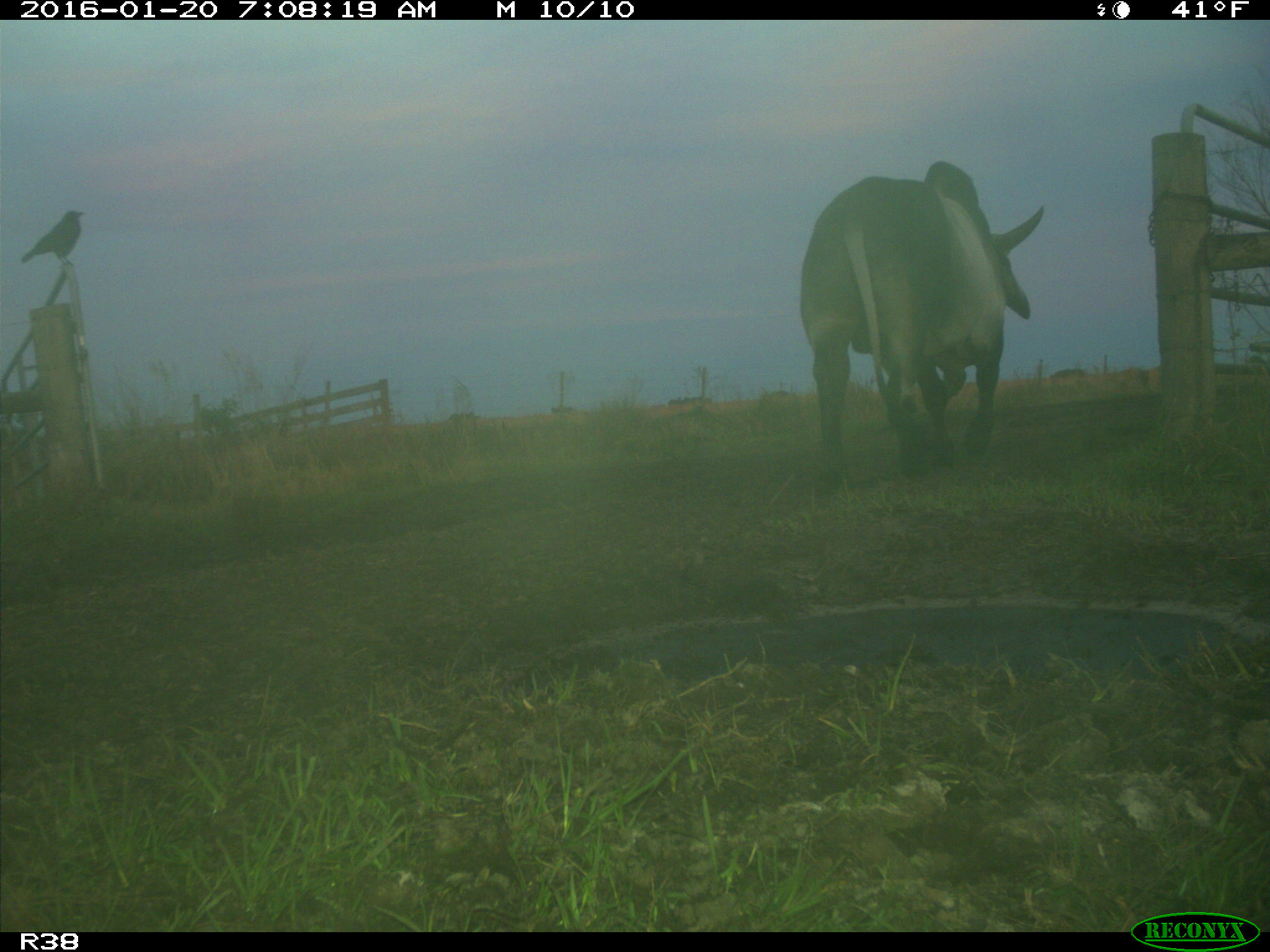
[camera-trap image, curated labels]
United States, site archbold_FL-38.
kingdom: Animalia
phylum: Chordata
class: Mammalia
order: Artiodactyla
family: Bovidae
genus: Bos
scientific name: Bos taurus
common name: domestic cow